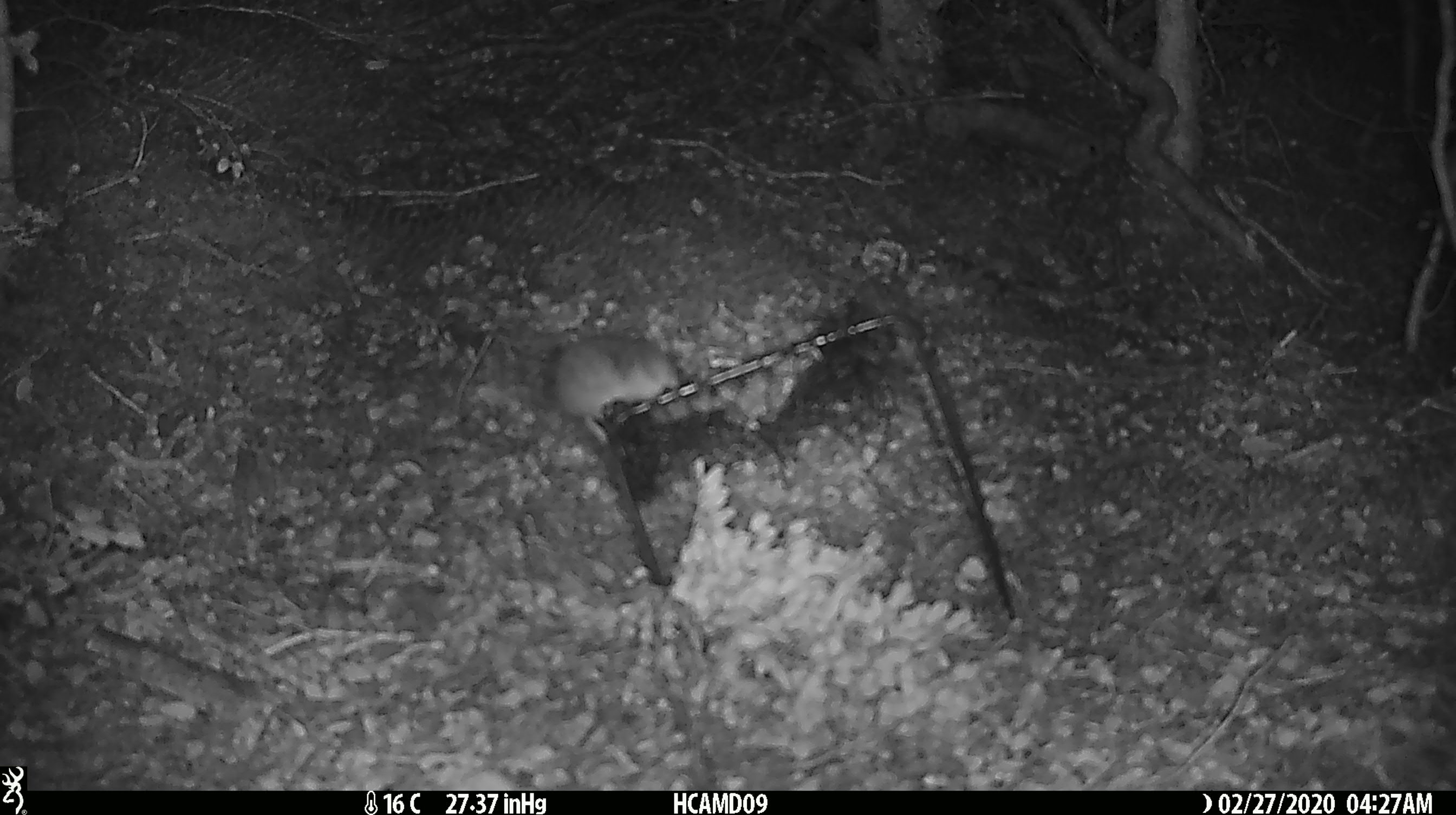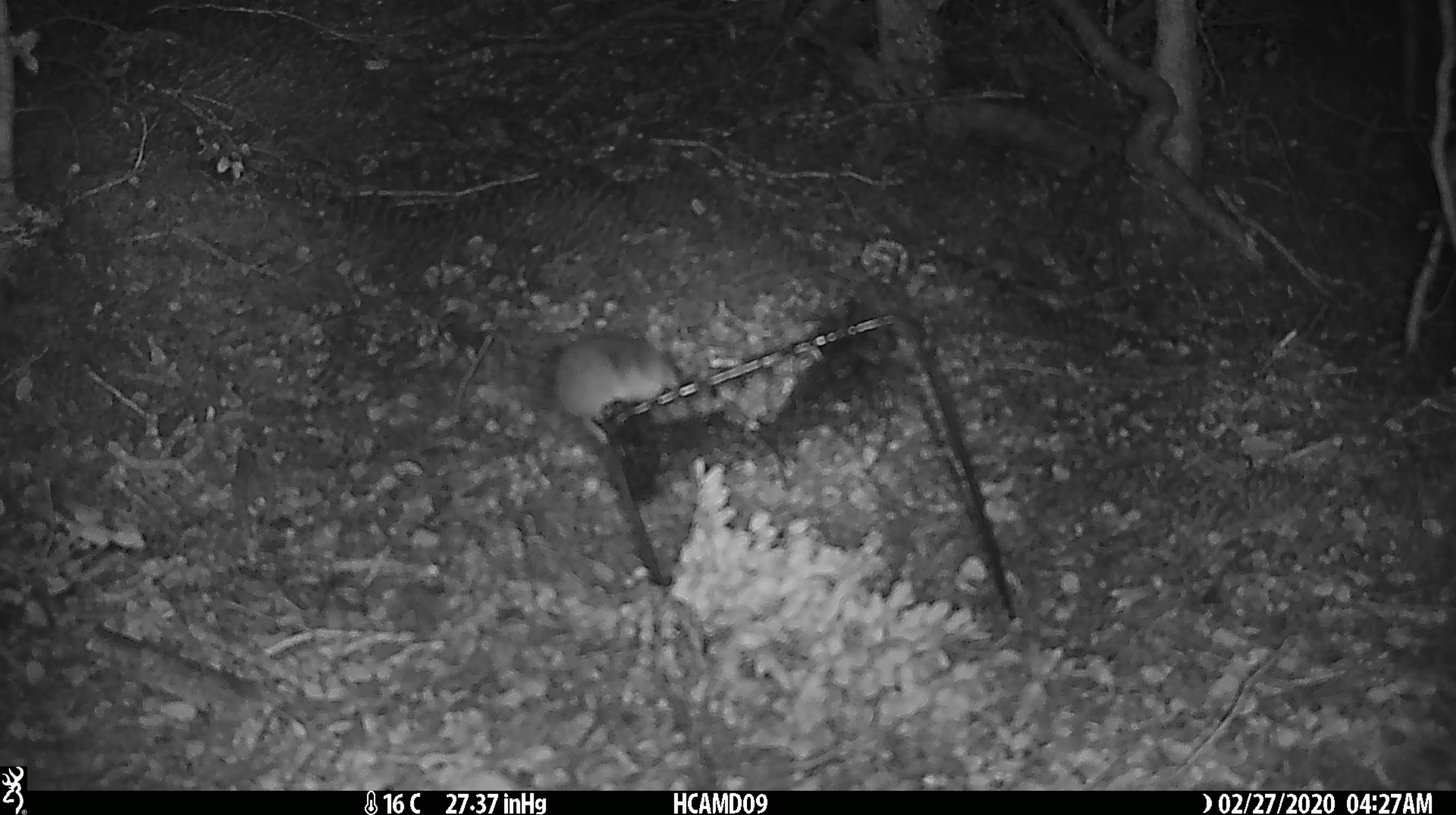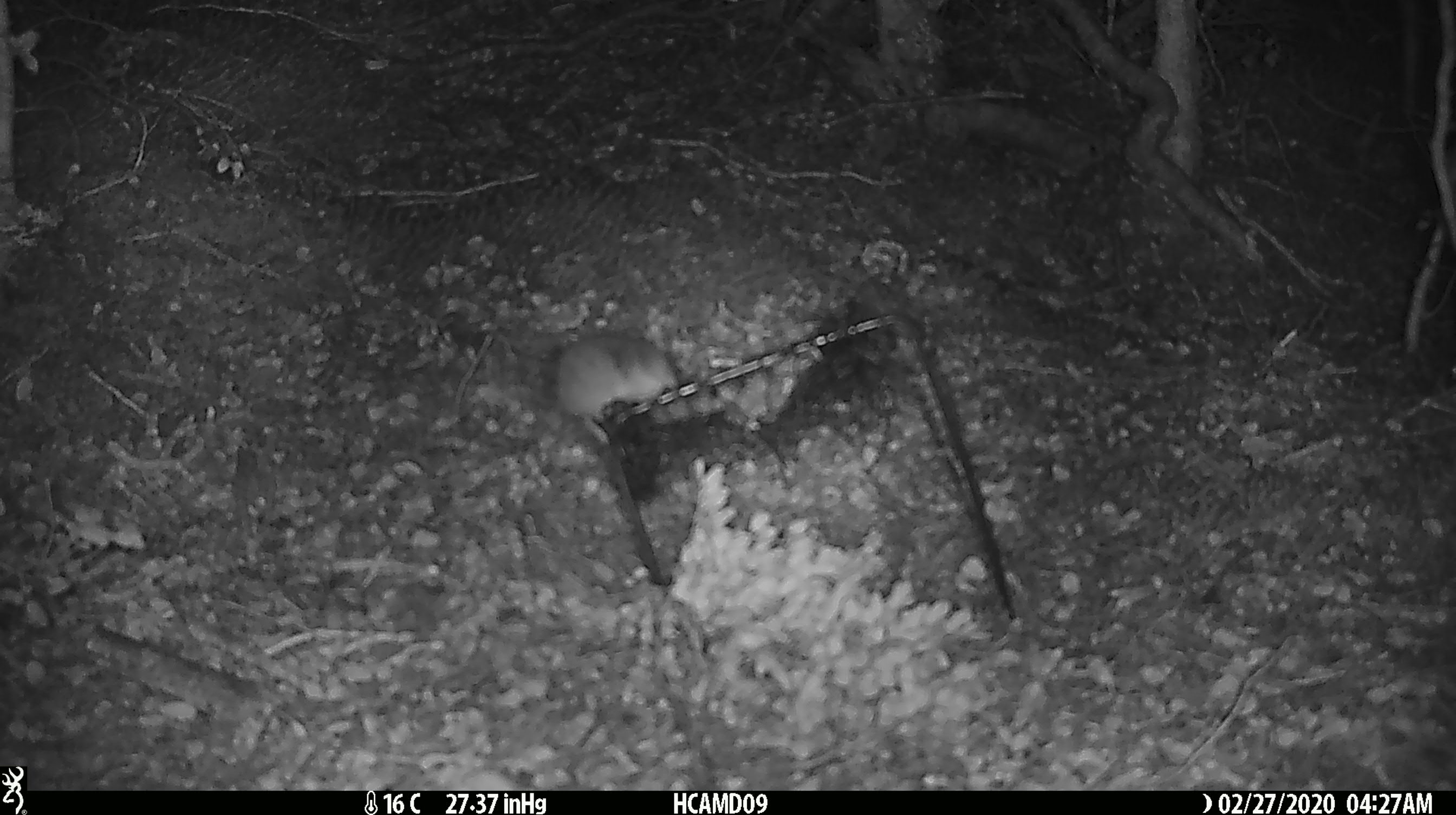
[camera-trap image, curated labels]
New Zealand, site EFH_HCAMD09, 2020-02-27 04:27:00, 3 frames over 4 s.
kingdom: Animalia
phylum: Chordata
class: Mammalia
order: Rodentia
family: Muridae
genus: Mus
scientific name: Mus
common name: mouse